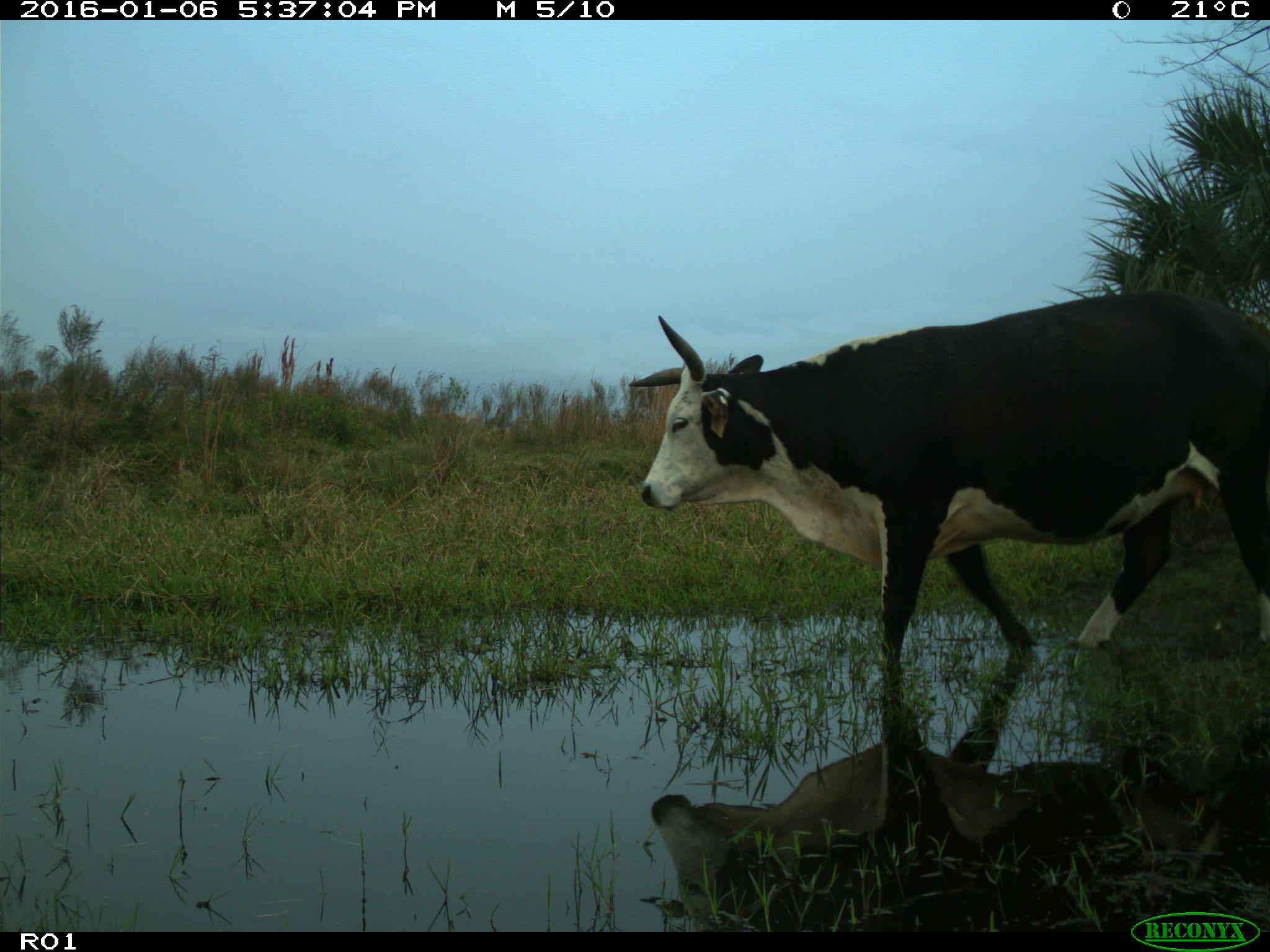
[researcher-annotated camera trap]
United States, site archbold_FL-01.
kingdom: Animalia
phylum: Chordata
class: Mammalia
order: Artiodactyla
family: Bovidae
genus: Bos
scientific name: Bos taurus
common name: domestic cow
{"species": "Bos taurus (domestic cow)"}